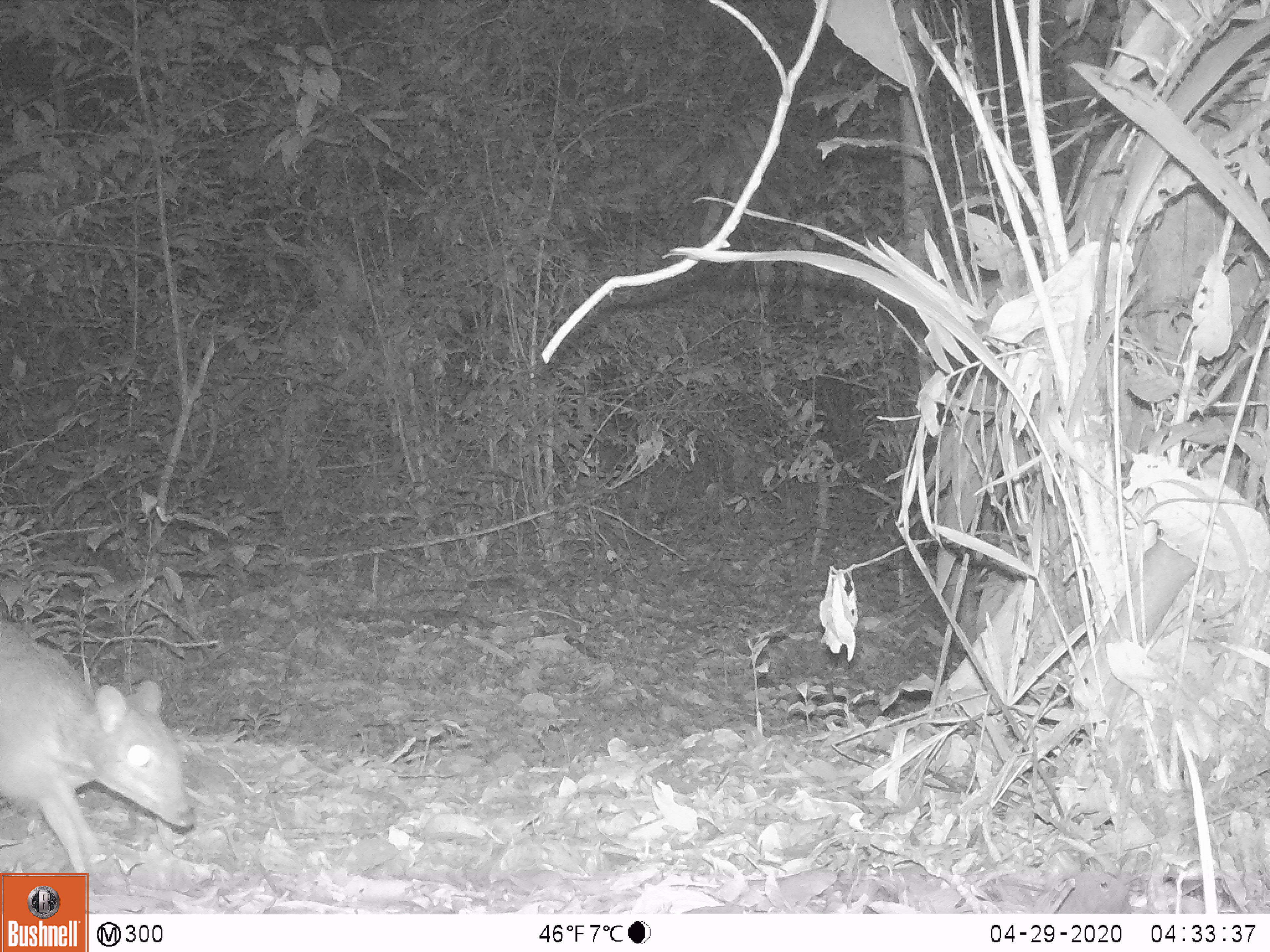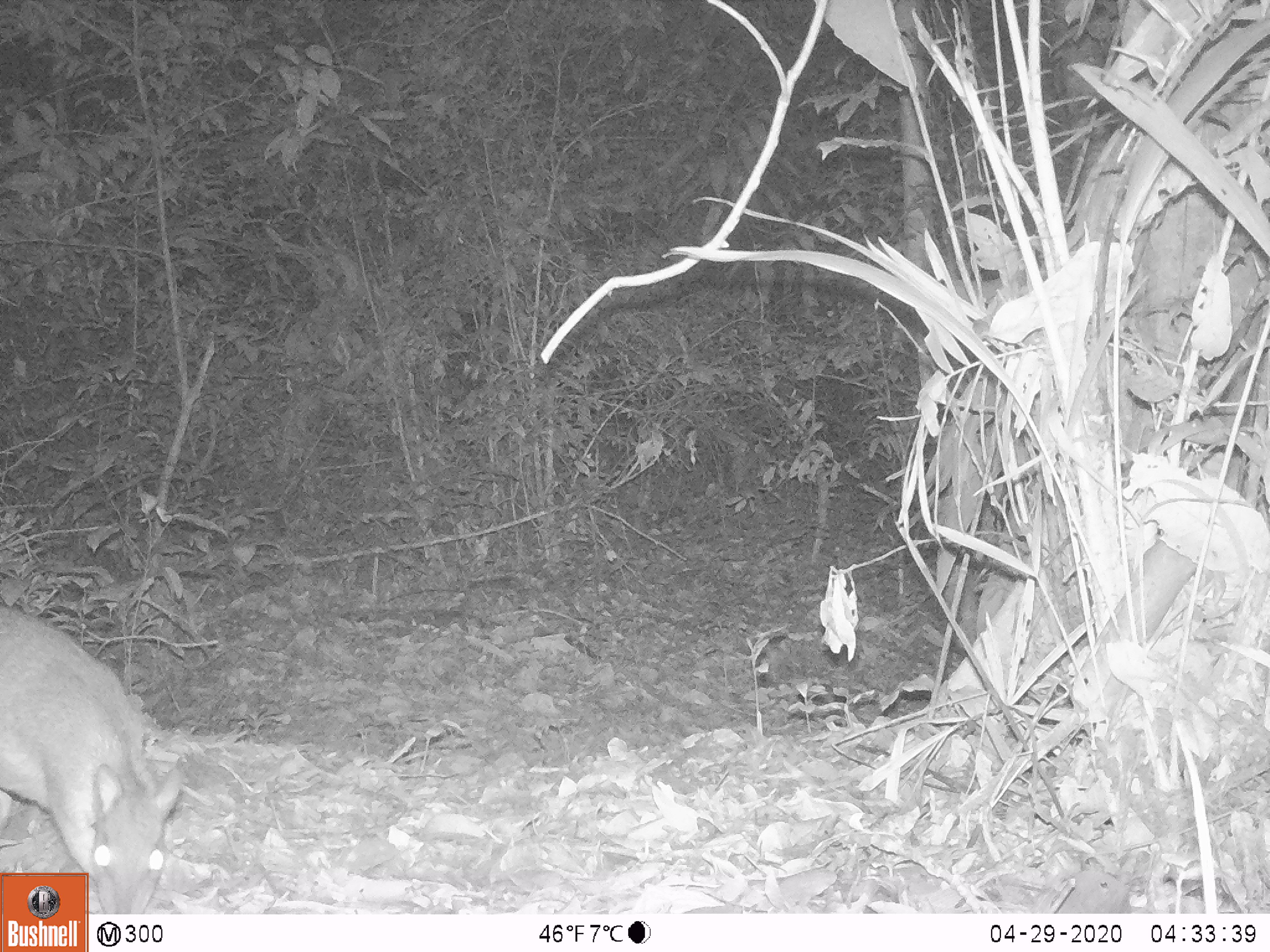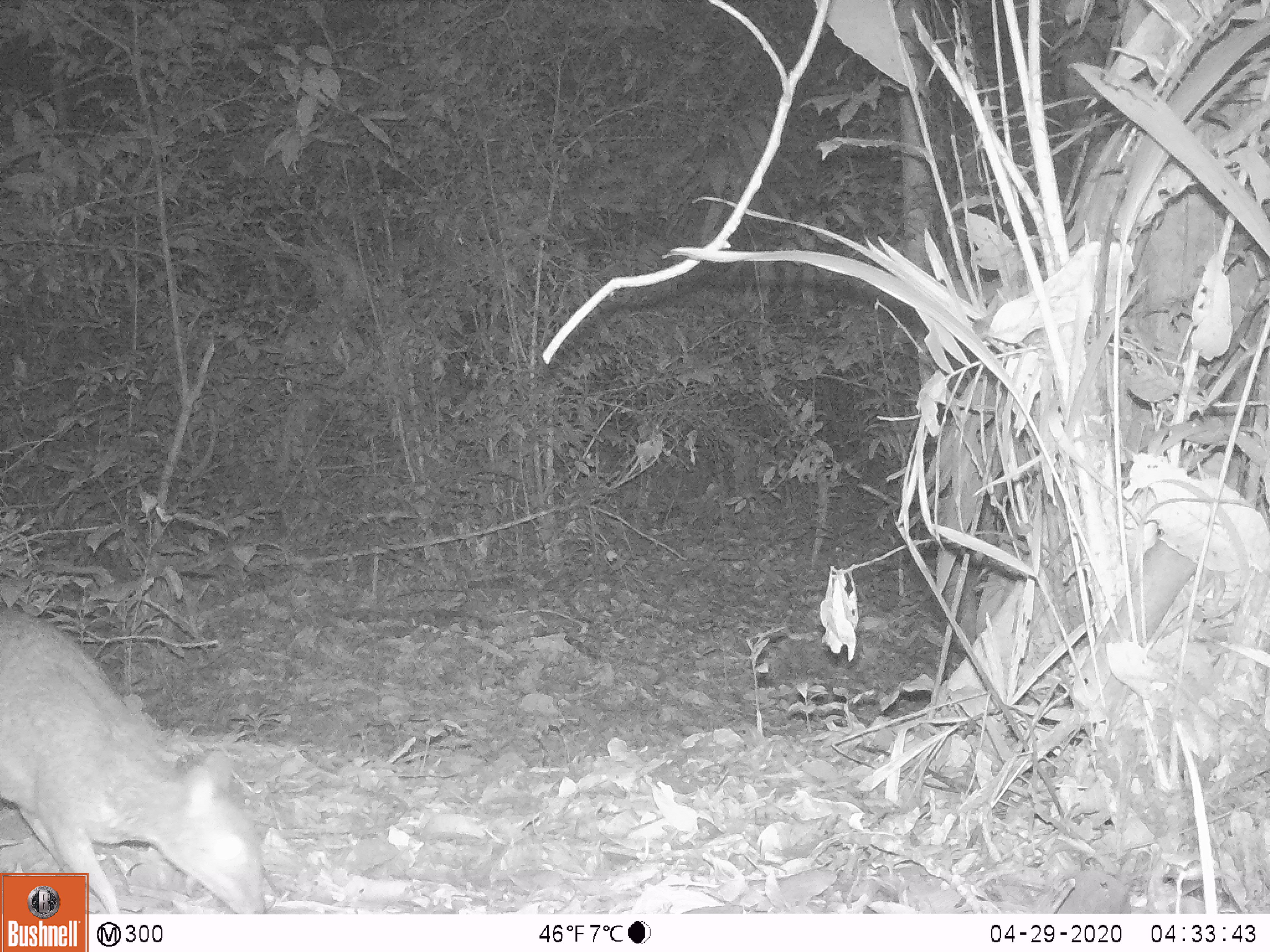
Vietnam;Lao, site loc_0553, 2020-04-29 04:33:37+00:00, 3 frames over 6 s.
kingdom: Animalia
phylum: Chordata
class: Mammalia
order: Artiodactyla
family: Tragulidae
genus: Moschiola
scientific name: Moschiola meminna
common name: chevrotain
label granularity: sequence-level